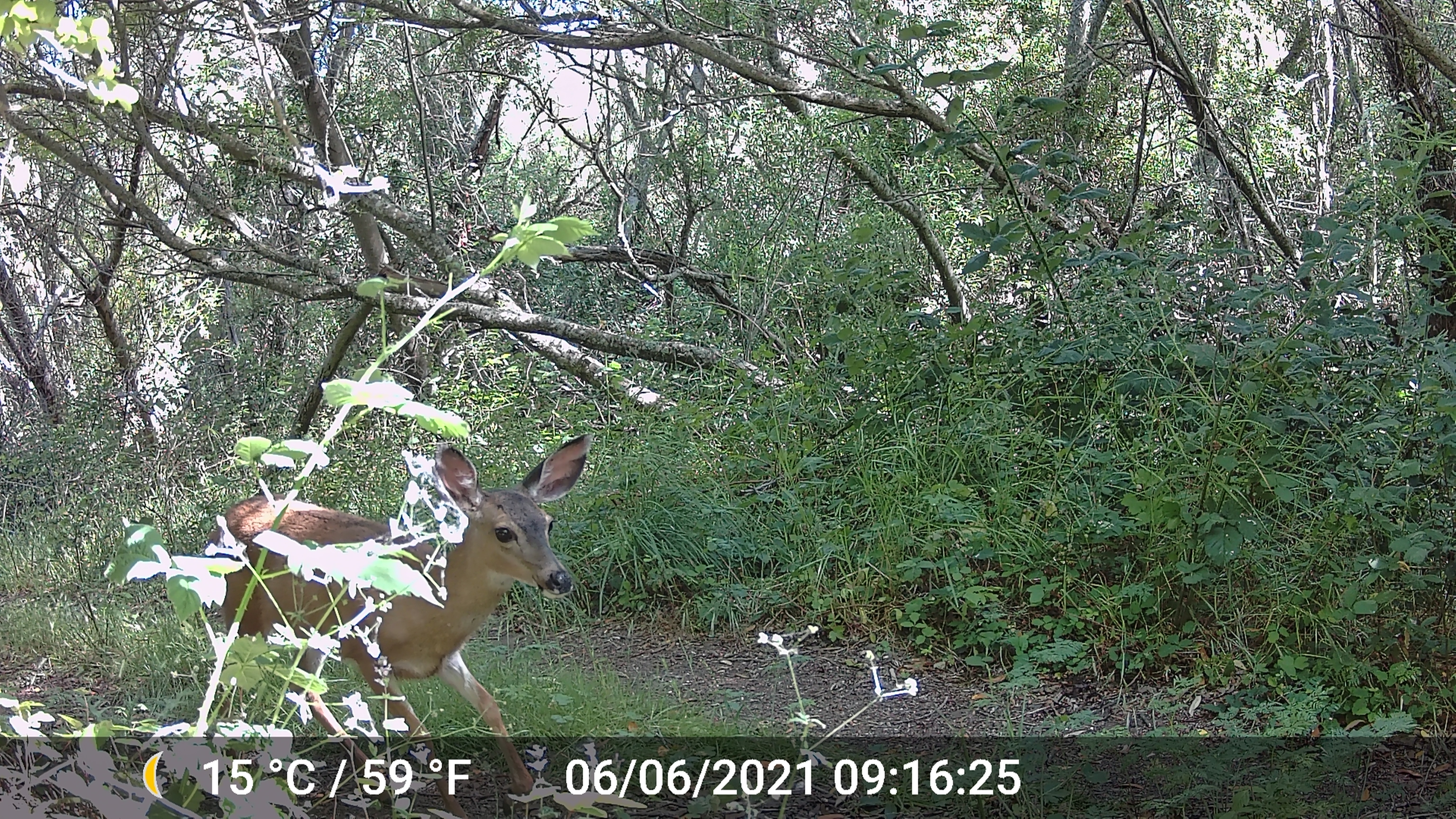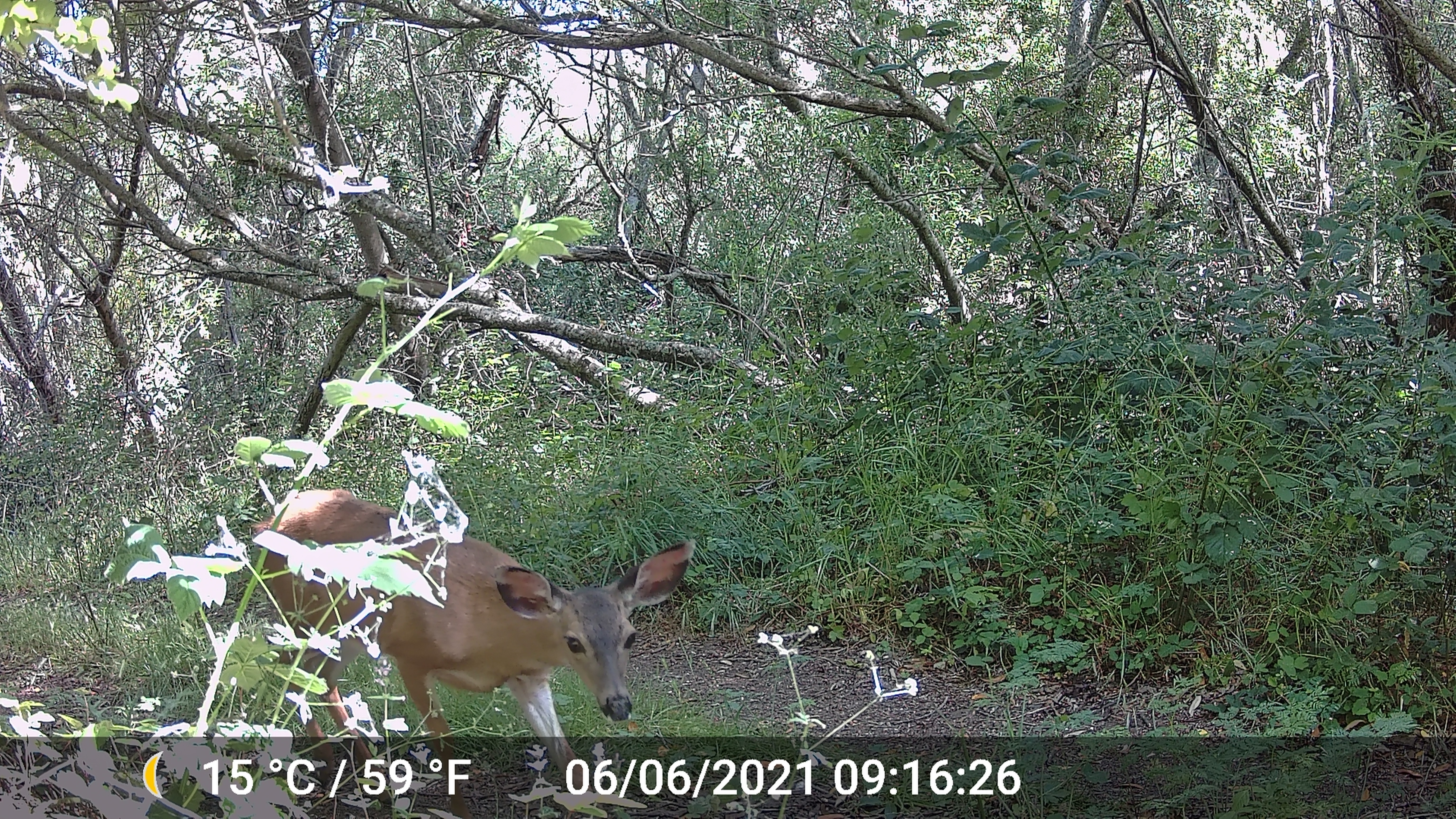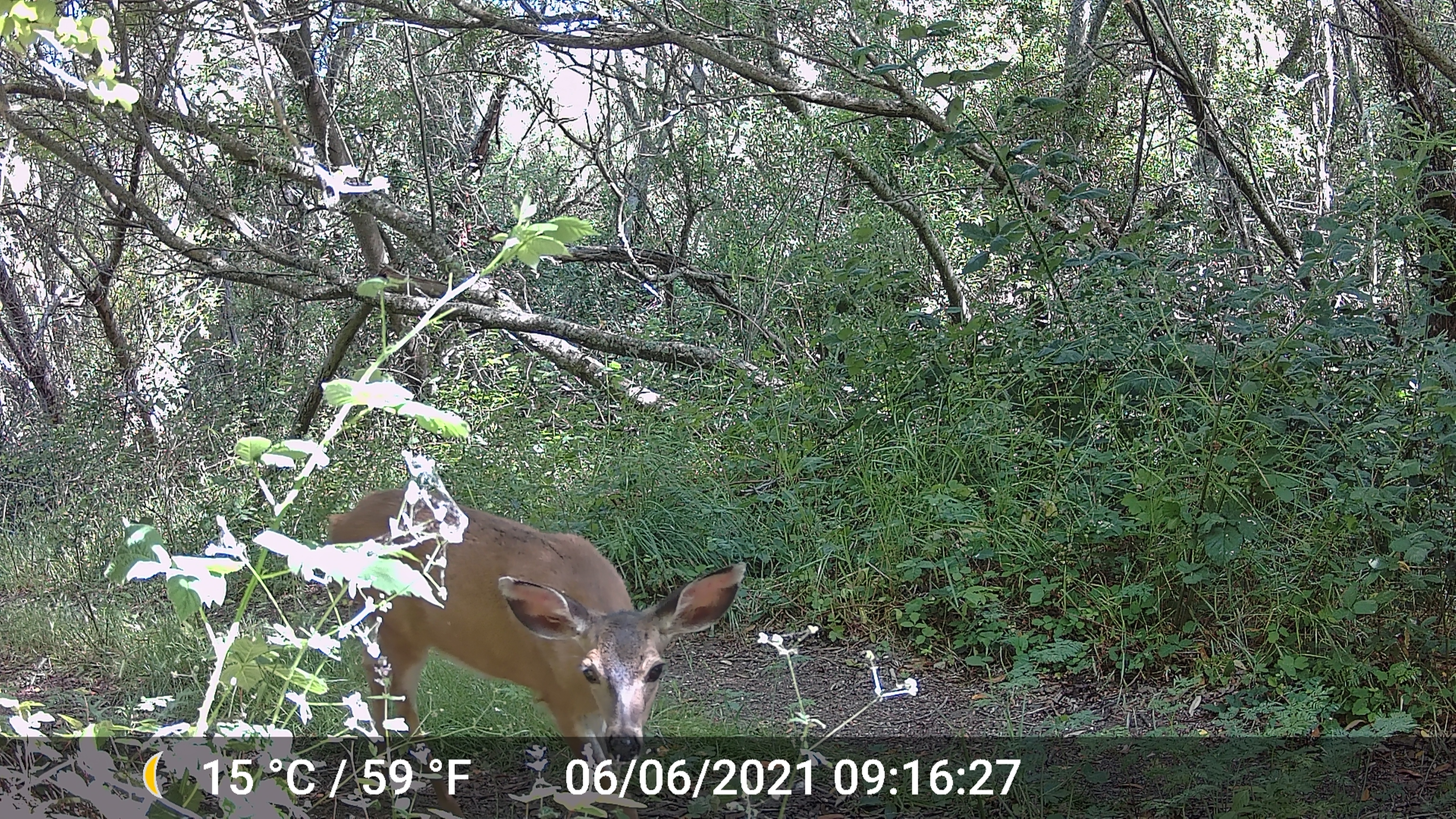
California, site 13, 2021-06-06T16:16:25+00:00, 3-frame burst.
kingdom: Animalia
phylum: Chordata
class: Mammalia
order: Artiodactyla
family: Cervidae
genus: Odocoileus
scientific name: Odocoileus hemionus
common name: mule deer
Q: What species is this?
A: Mule deer (Odocoileus hemionus).